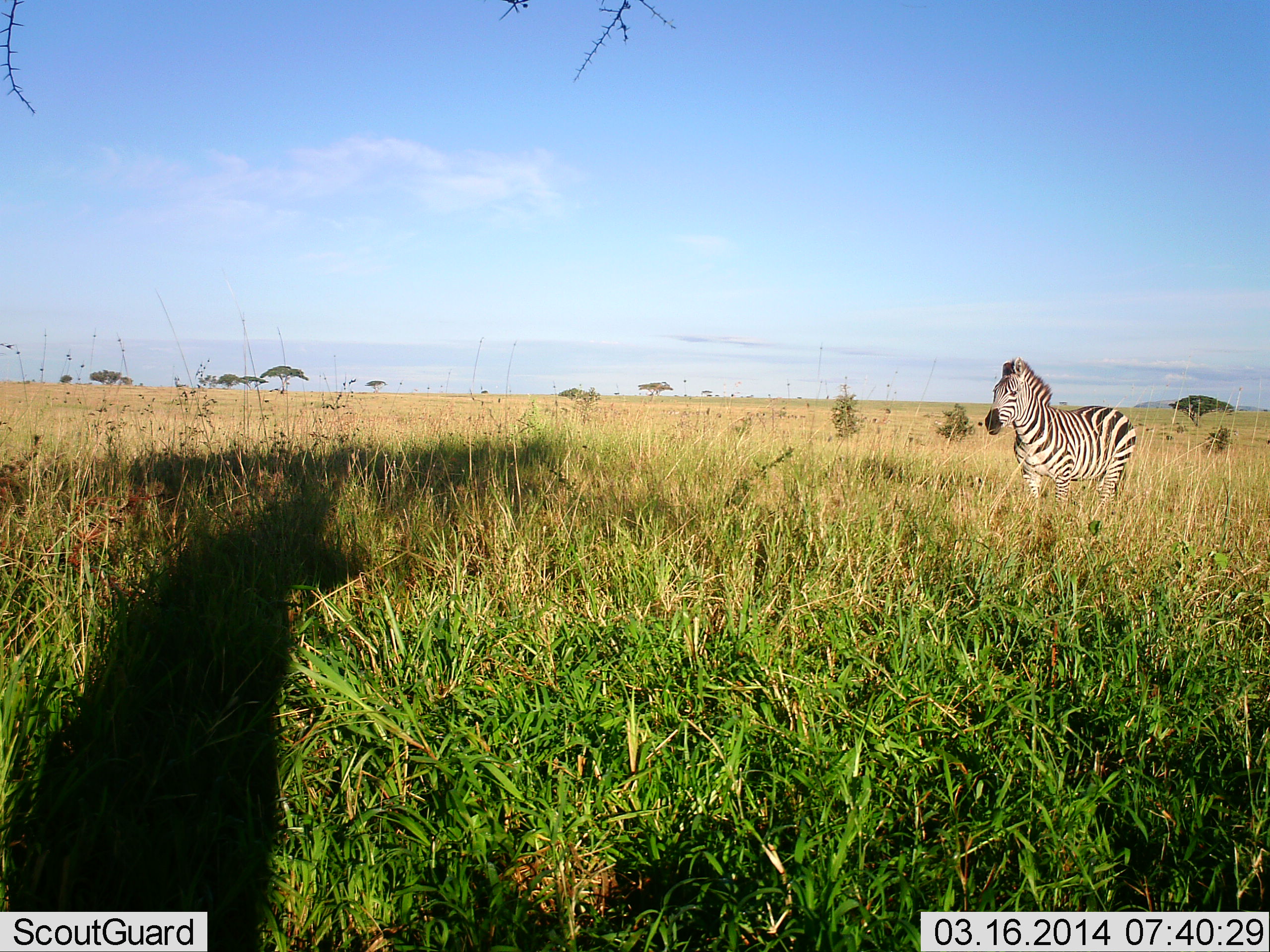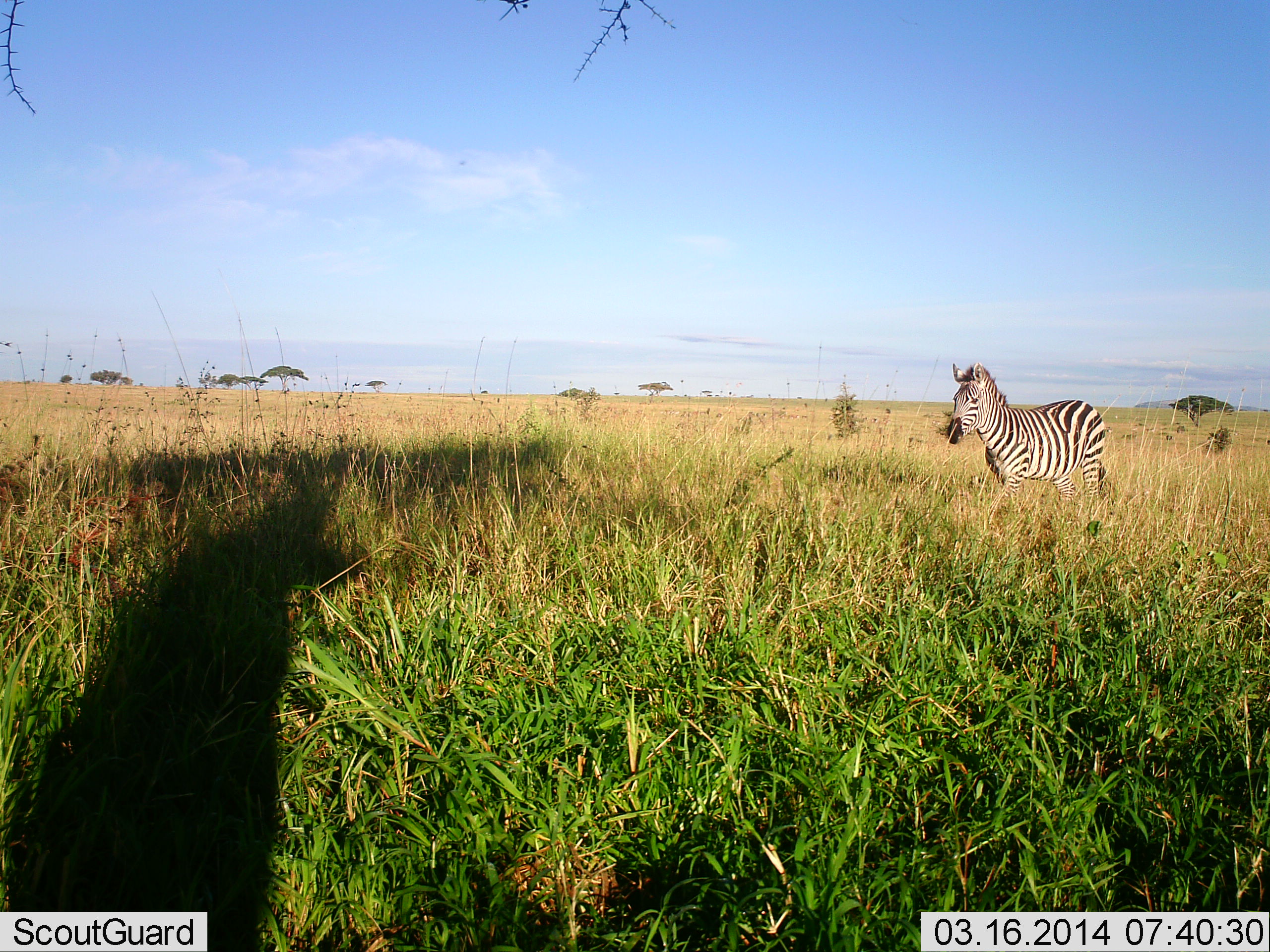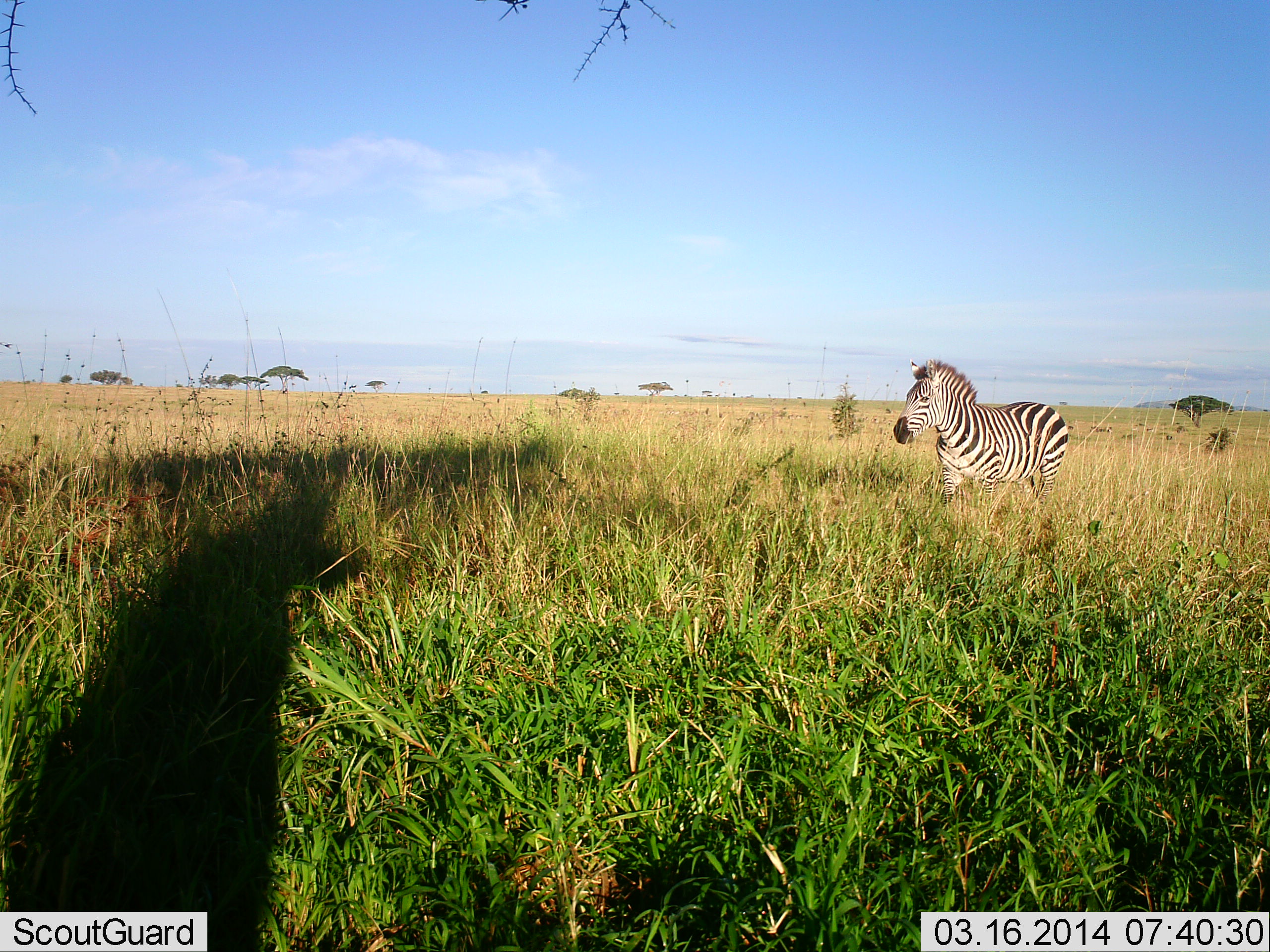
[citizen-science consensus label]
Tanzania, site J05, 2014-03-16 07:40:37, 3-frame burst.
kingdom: Animalia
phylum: Chordata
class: Mammalia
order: Perissodactyla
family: Equidae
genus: Equus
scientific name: Equus quagga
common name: plains zebra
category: zebra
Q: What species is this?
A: Zebra (plains zebra) (Equus quagga).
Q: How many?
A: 1.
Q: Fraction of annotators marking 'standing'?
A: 0%.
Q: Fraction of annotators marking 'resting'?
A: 0%.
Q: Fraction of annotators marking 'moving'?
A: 100%.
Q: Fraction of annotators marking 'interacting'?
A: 0%.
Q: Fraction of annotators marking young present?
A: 0%.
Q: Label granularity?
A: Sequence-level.